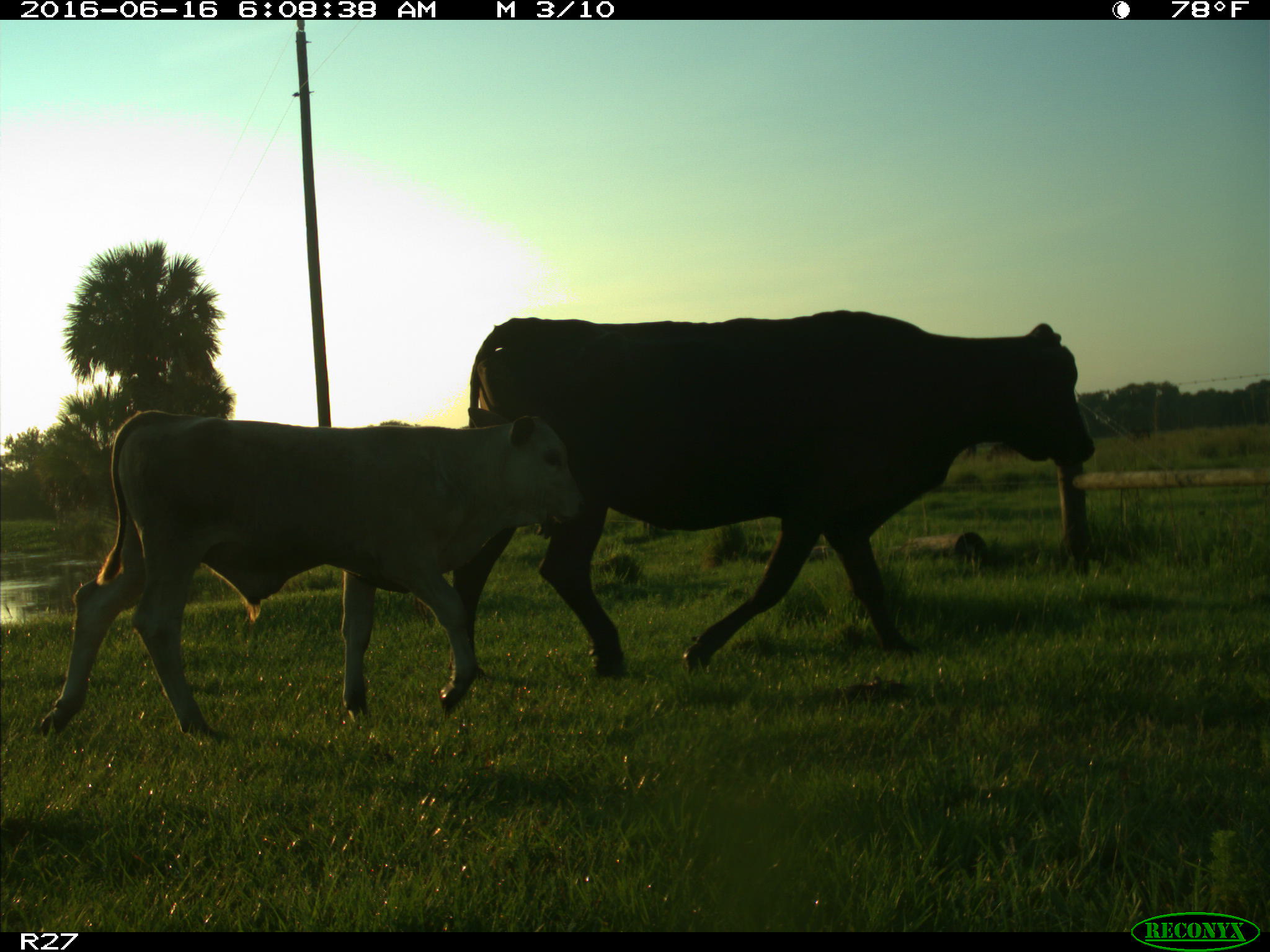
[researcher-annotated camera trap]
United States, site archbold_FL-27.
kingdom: Animalia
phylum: Chordata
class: Mammalia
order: Artiodactyla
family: Bovidae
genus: Bos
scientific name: Bos taurus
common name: domestic cow